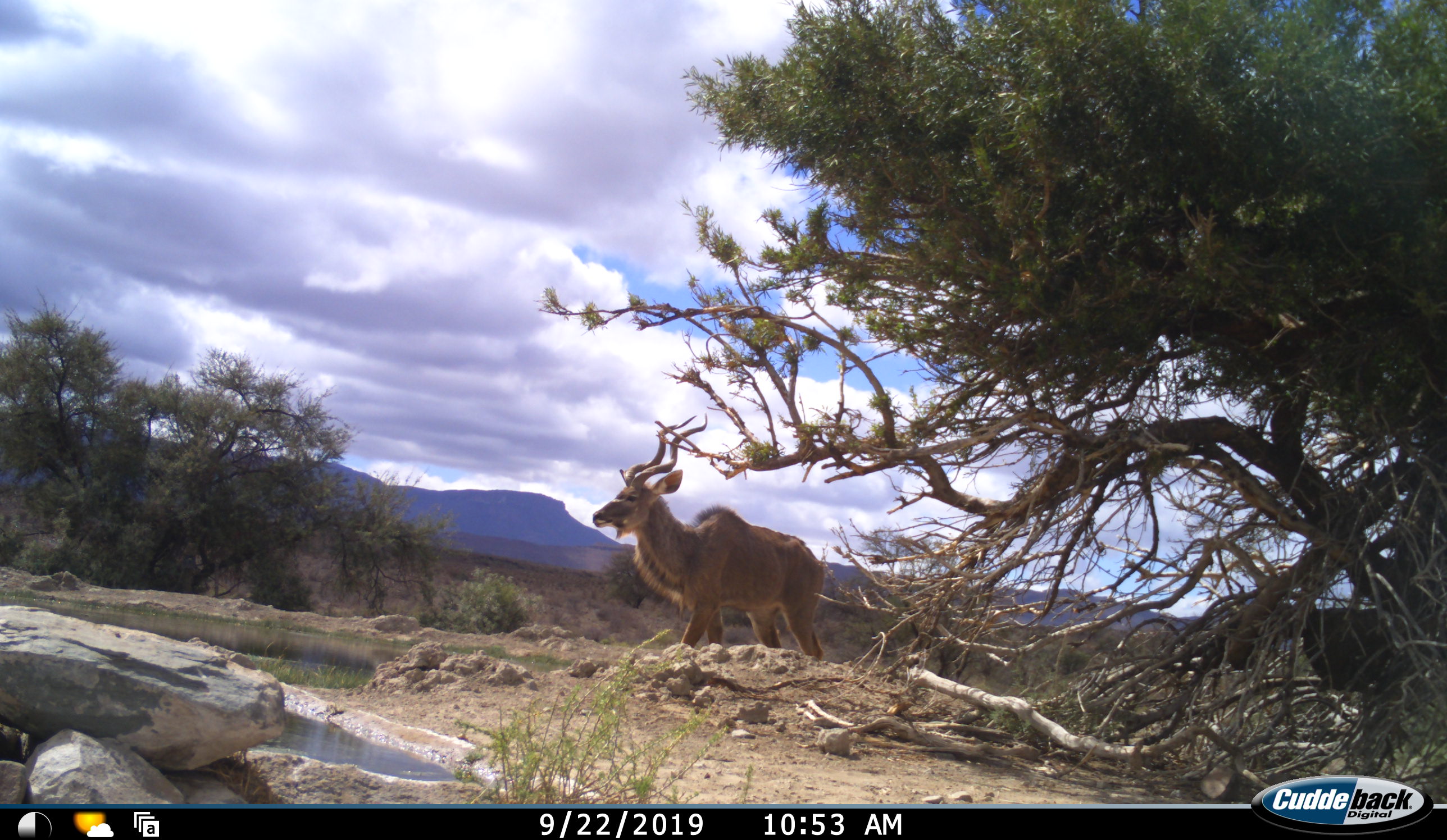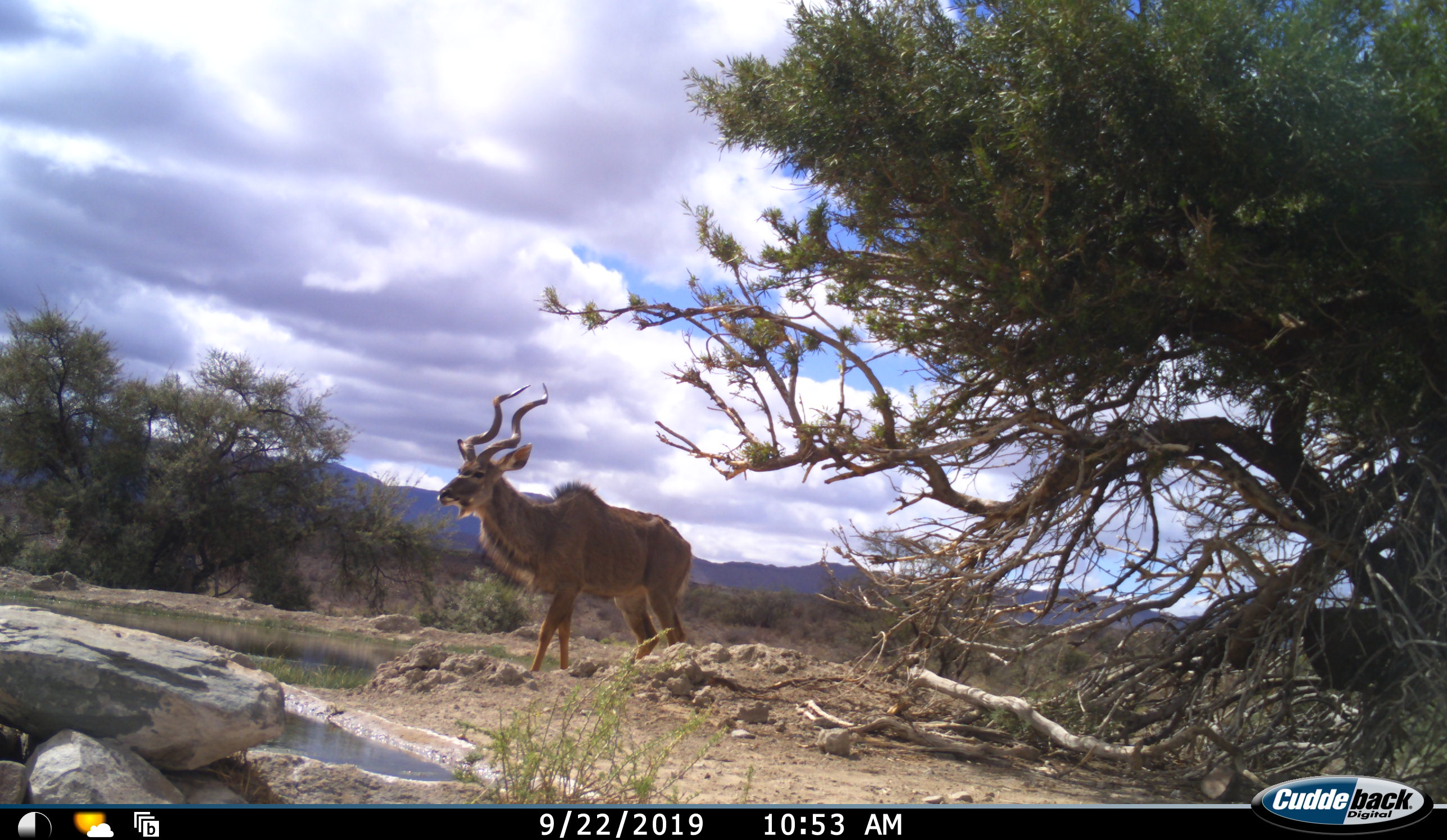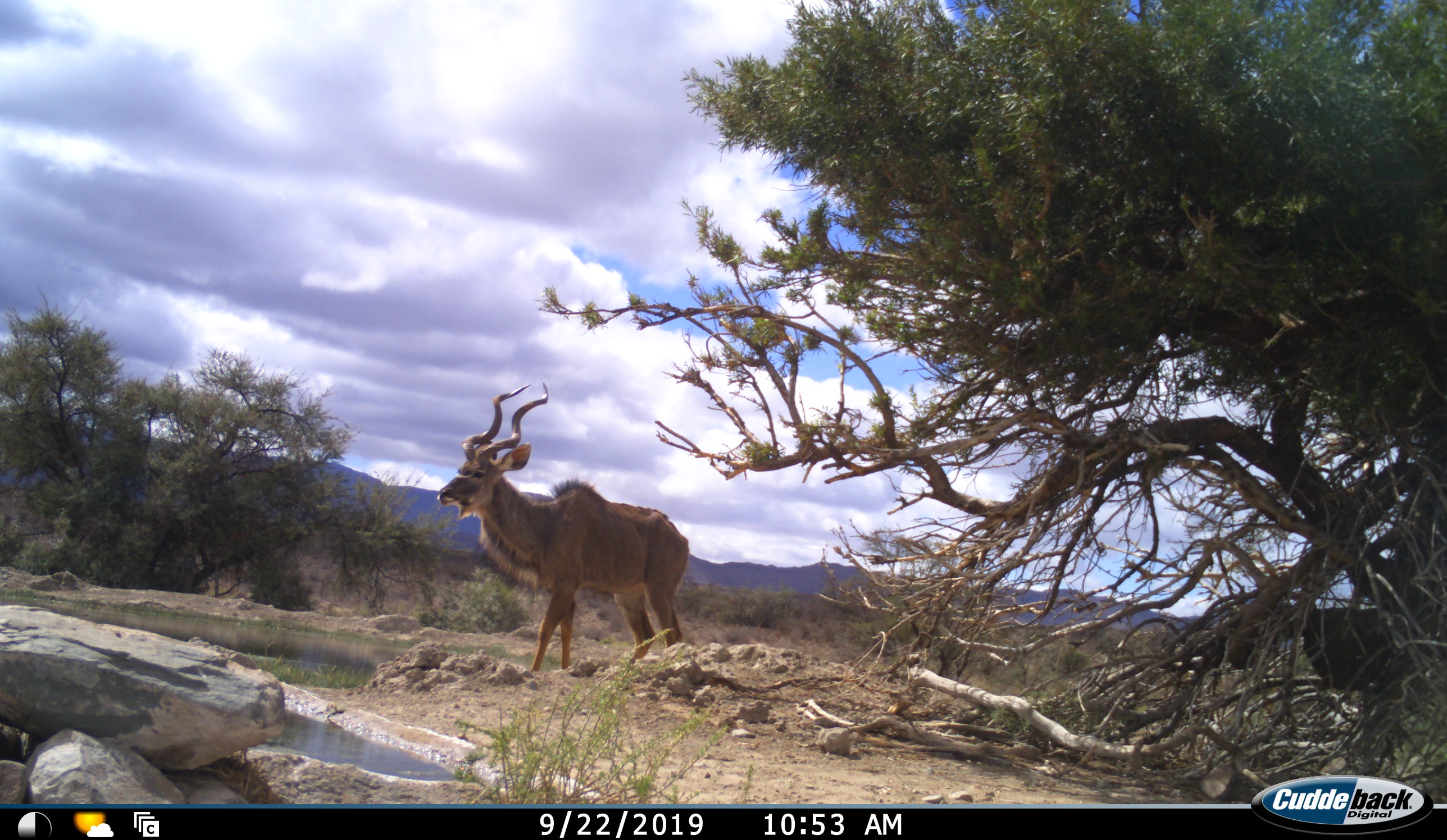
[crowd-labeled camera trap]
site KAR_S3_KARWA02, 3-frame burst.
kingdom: Animalia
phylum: Chordata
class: Mammalia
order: Artiodactyla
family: Bovidae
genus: Tragelaphus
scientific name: Tragelaphus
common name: kudu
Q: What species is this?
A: Kudu (Tragelaphus).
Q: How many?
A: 1.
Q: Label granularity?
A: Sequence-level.